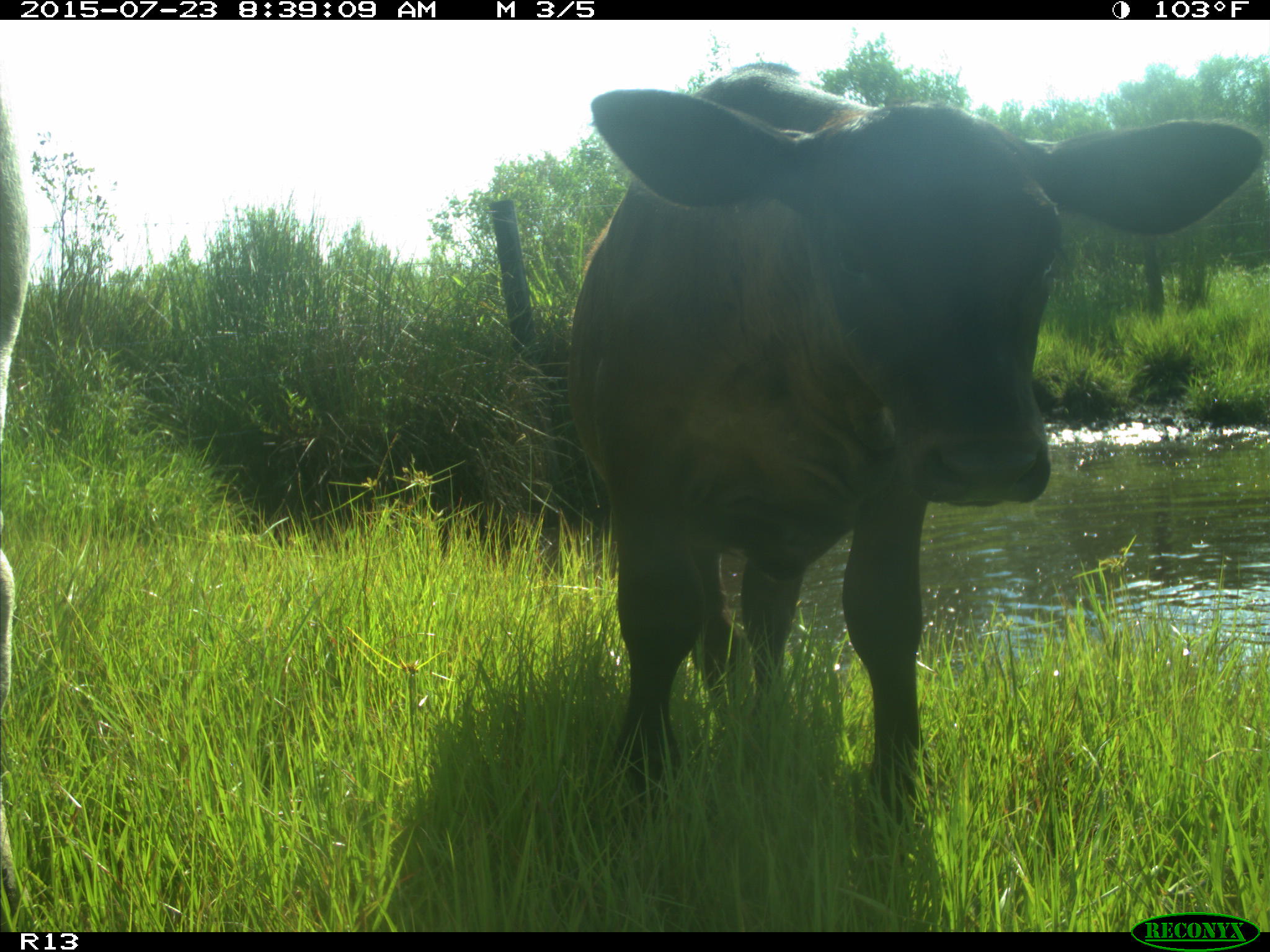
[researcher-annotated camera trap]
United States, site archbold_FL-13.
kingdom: Animalia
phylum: Chordata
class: Mammalia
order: Artiodactyla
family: Bovidae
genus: Bos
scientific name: Bos taurus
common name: domestic cow